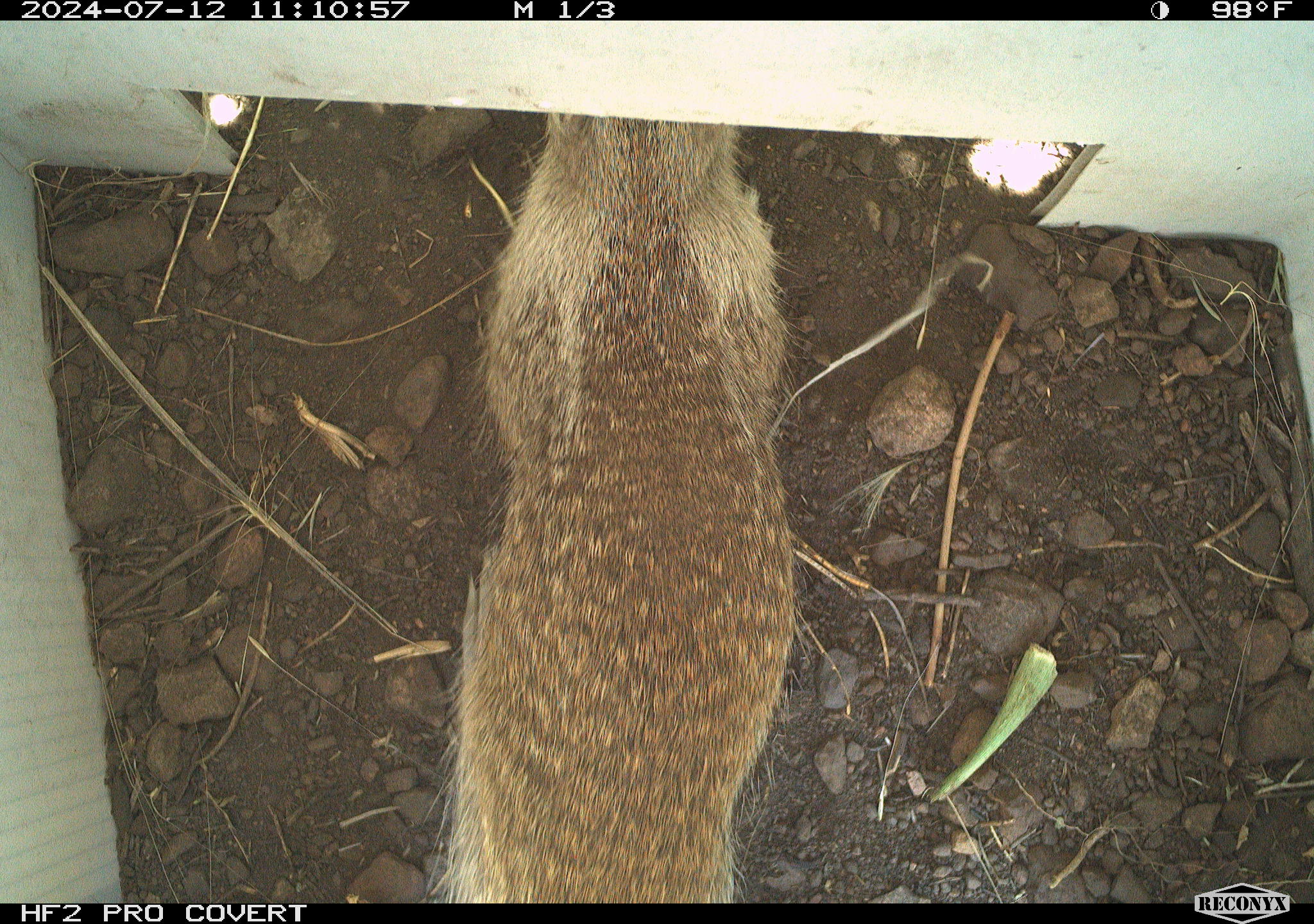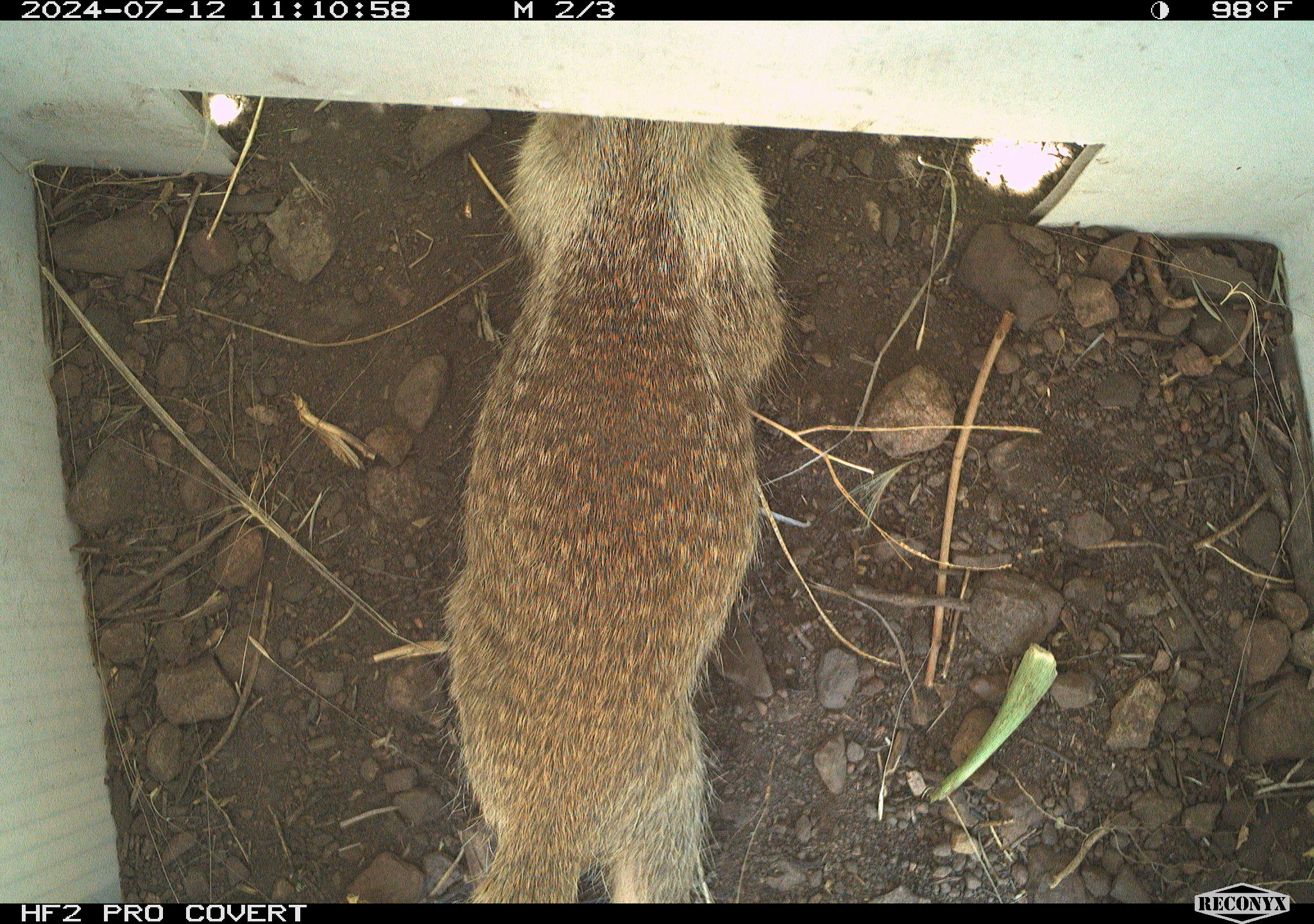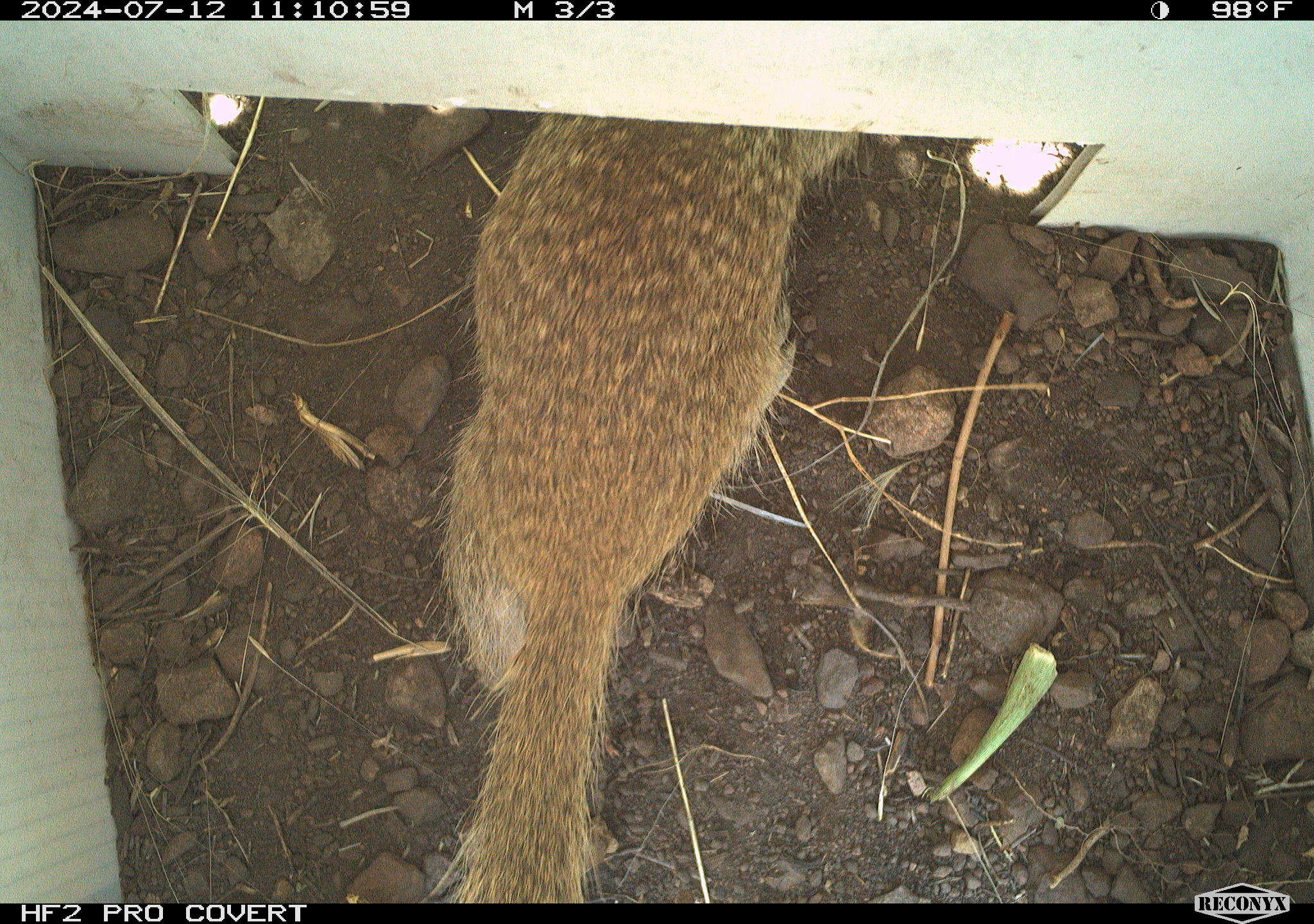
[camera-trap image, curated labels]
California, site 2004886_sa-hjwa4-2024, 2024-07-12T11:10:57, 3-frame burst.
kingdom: Animalia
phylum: Chordata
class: Mammalia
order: Rodentia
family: Sciuridae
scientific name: Sciuridae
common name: squirrels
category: sciuridae family